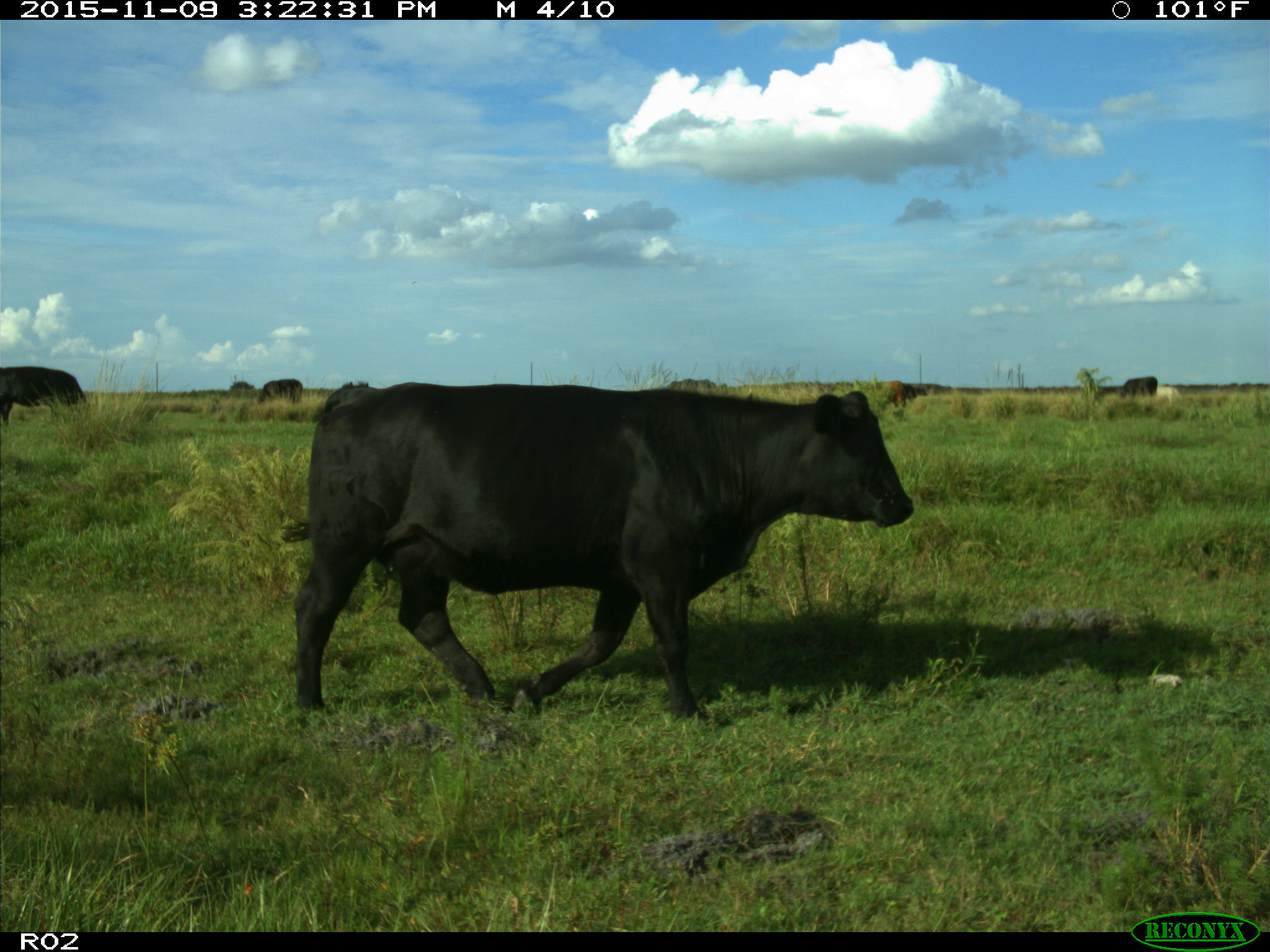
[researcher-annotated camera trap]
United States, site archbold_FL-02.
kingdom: Animalia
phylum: Chordata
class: Mammalia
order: Artiodactyla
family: Bovidae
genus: Bos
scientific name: Bos taurus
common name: domestic cow